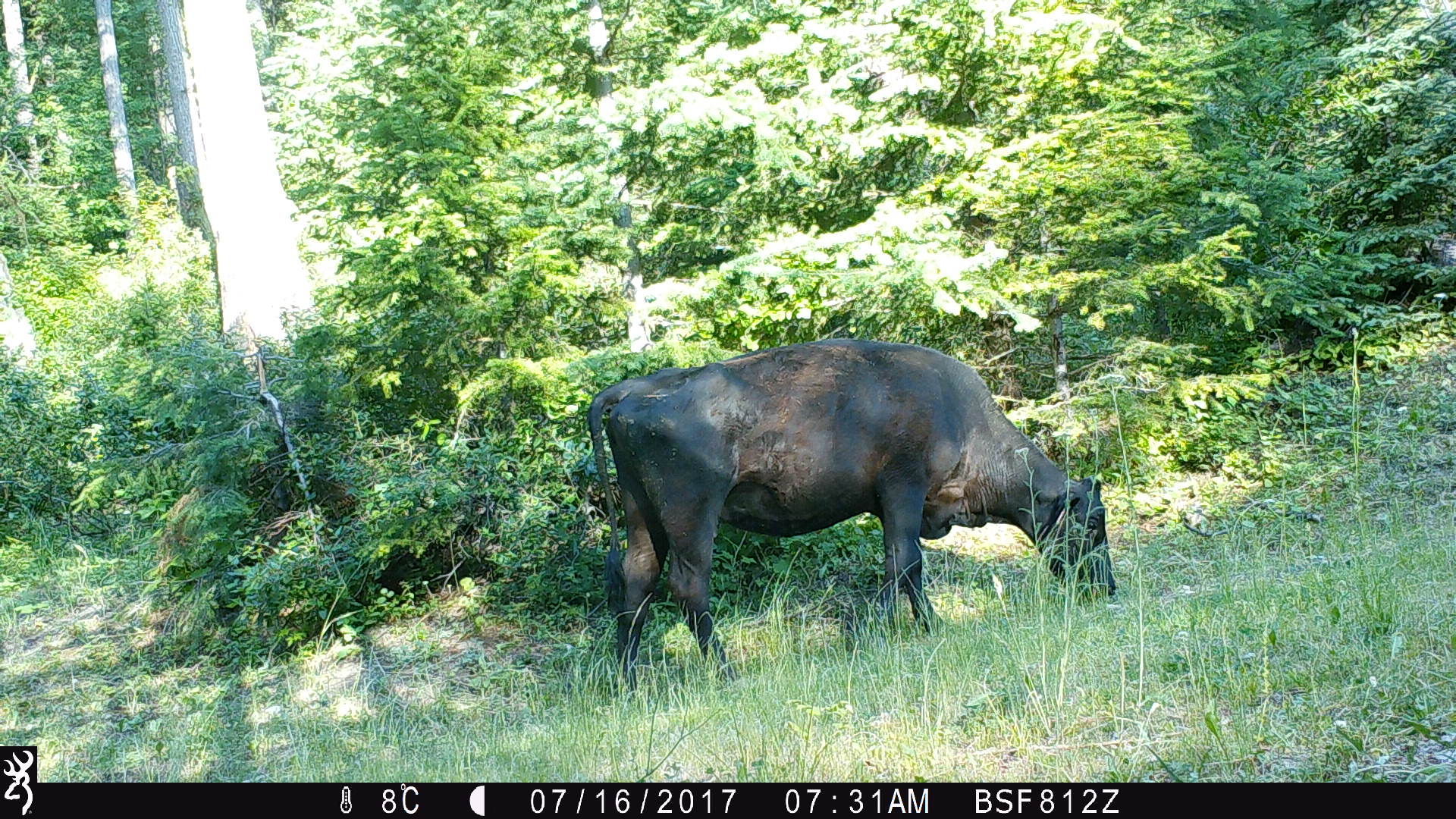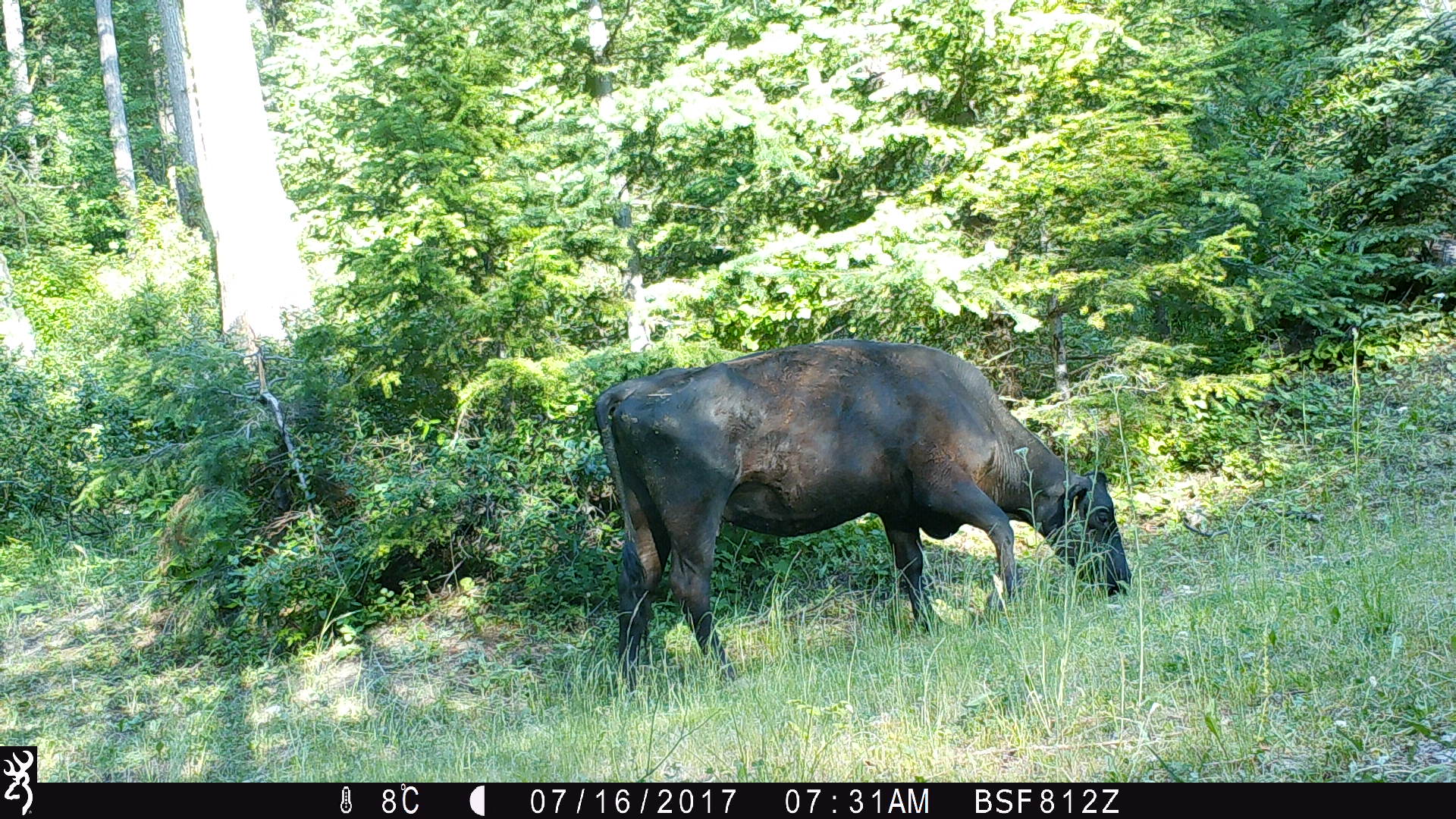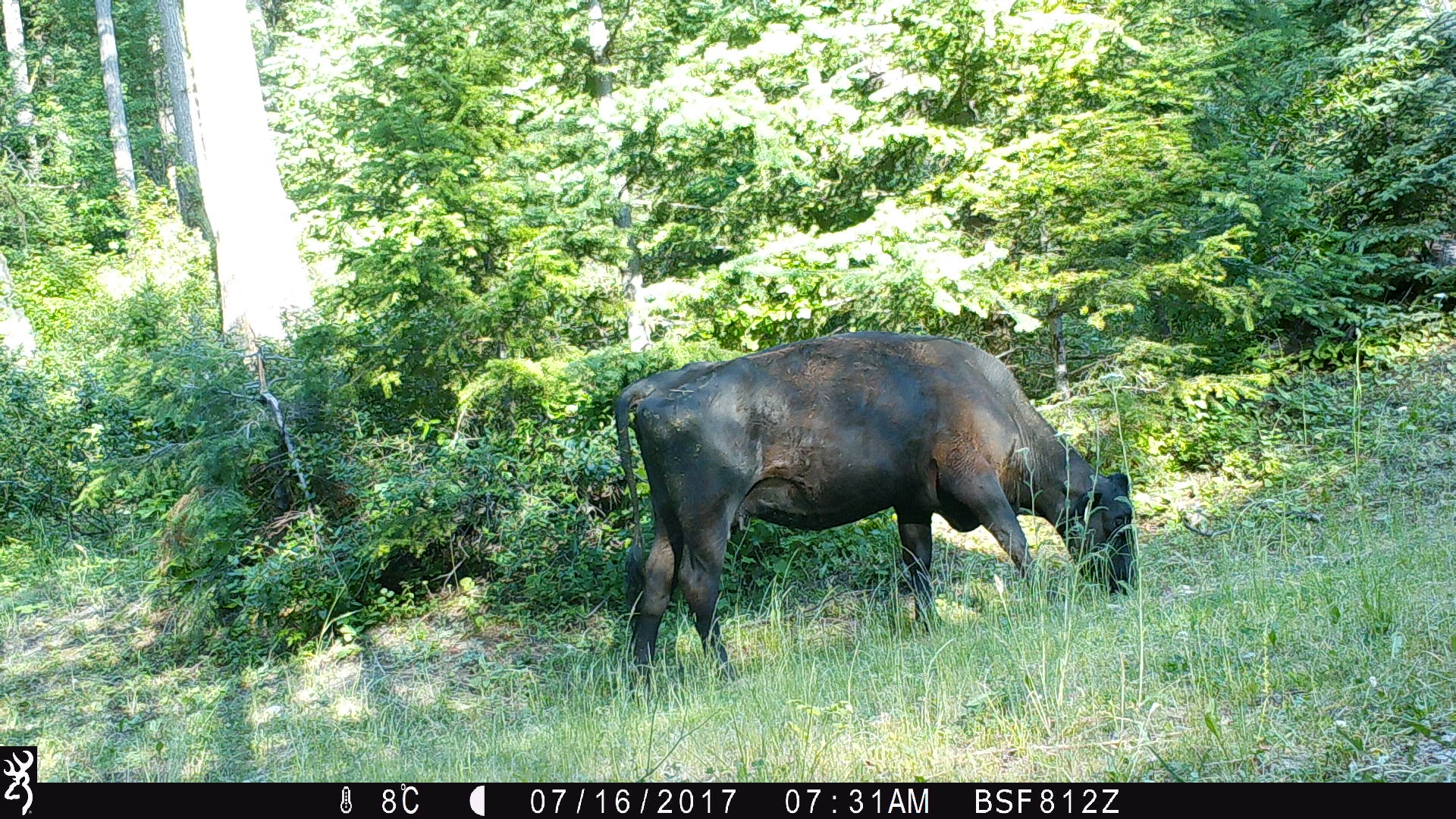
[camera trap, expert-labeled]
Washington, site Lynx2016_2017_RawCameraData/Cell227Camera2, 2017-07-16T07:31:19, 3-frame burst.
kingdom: Animalia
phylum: Chordata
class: Mammalia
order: Artiodactyla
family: Bovidae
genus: Bos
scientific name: Bos taurus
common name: domestic cattle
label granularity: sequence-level